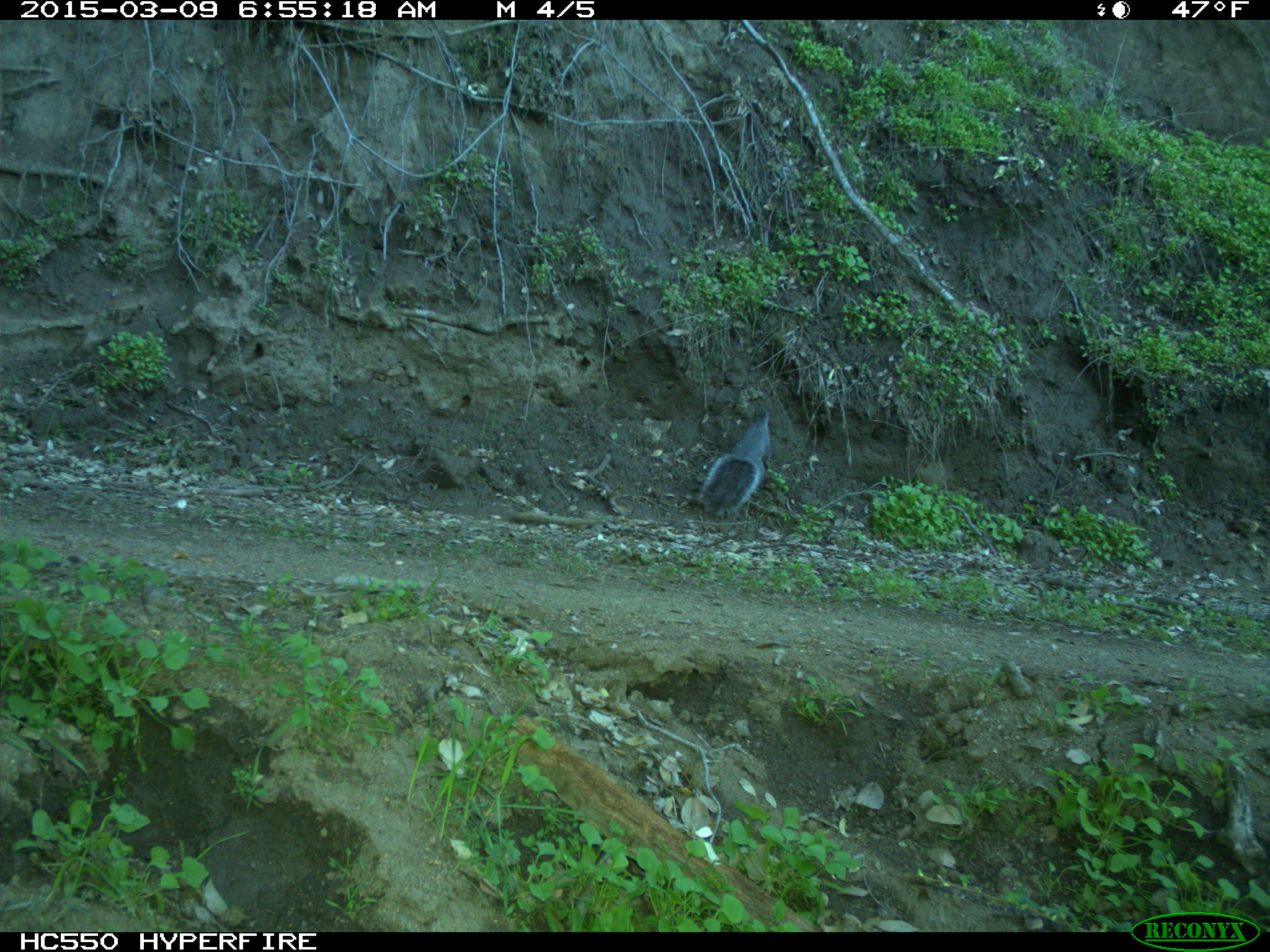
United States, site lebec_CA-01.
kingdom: Animalia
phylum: Chordata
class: Mammalia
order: Rodentia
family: Sciuridae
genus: Sciurus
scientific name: Sciurus carolinensis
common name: eastern gray squirrel